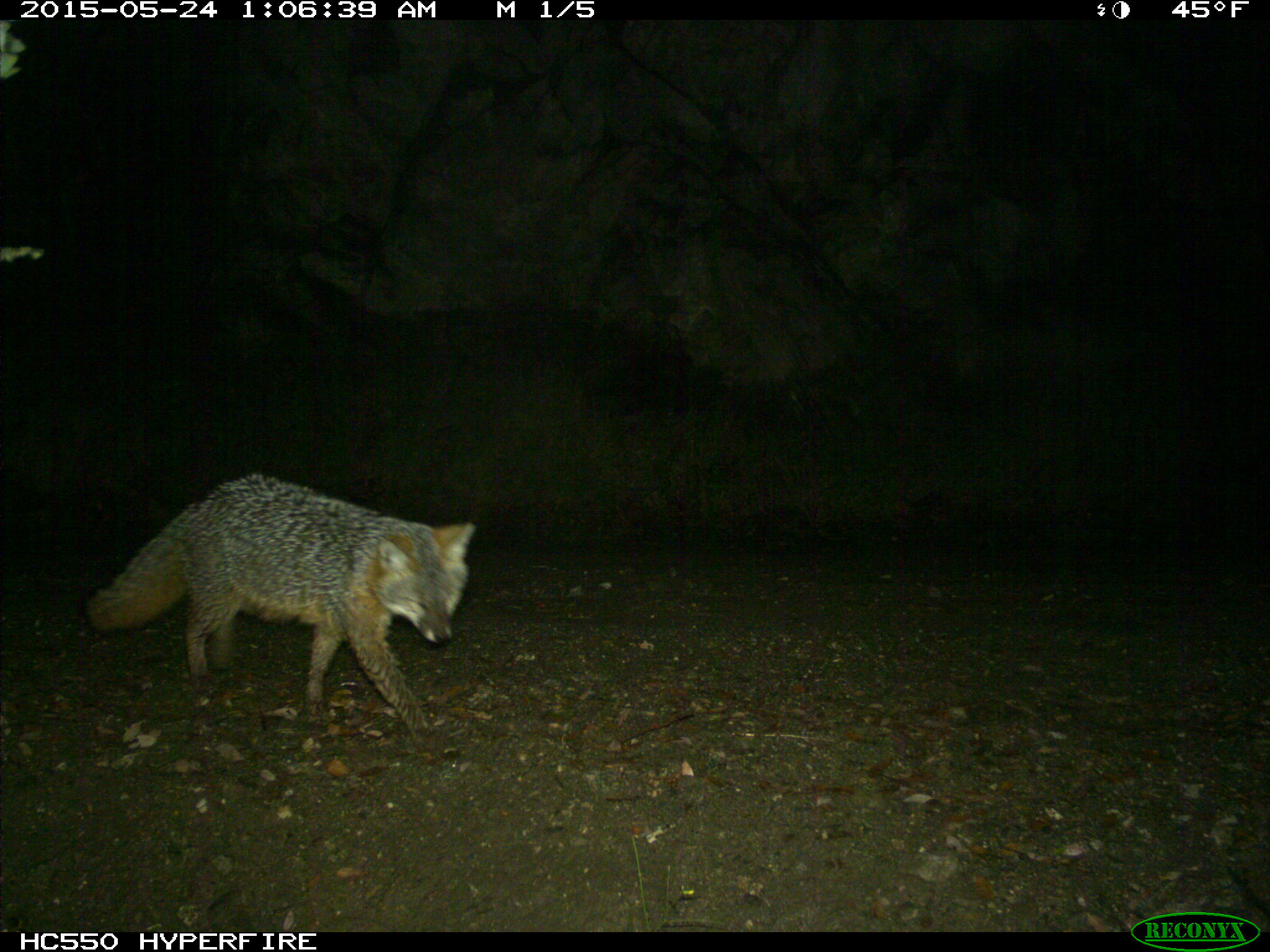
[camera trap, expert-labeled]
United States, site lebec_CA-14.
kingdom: Animalia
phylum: Chordata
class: Mammalia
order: Carnivora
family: Canidae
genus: Urocyon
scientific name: Urocyon cinereoargenteus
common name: gray fox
Urocyon cinereoargenteus (gray fox).